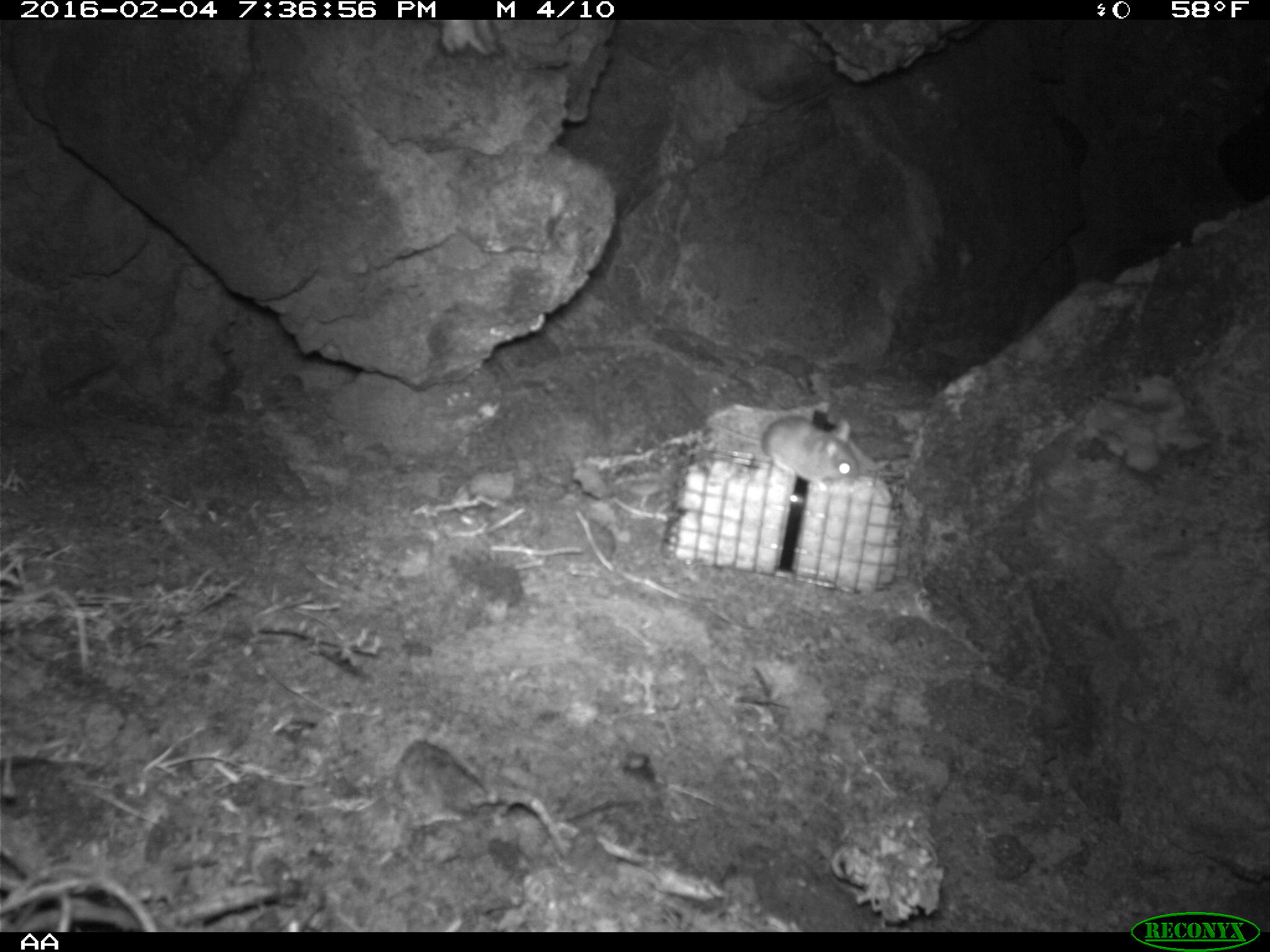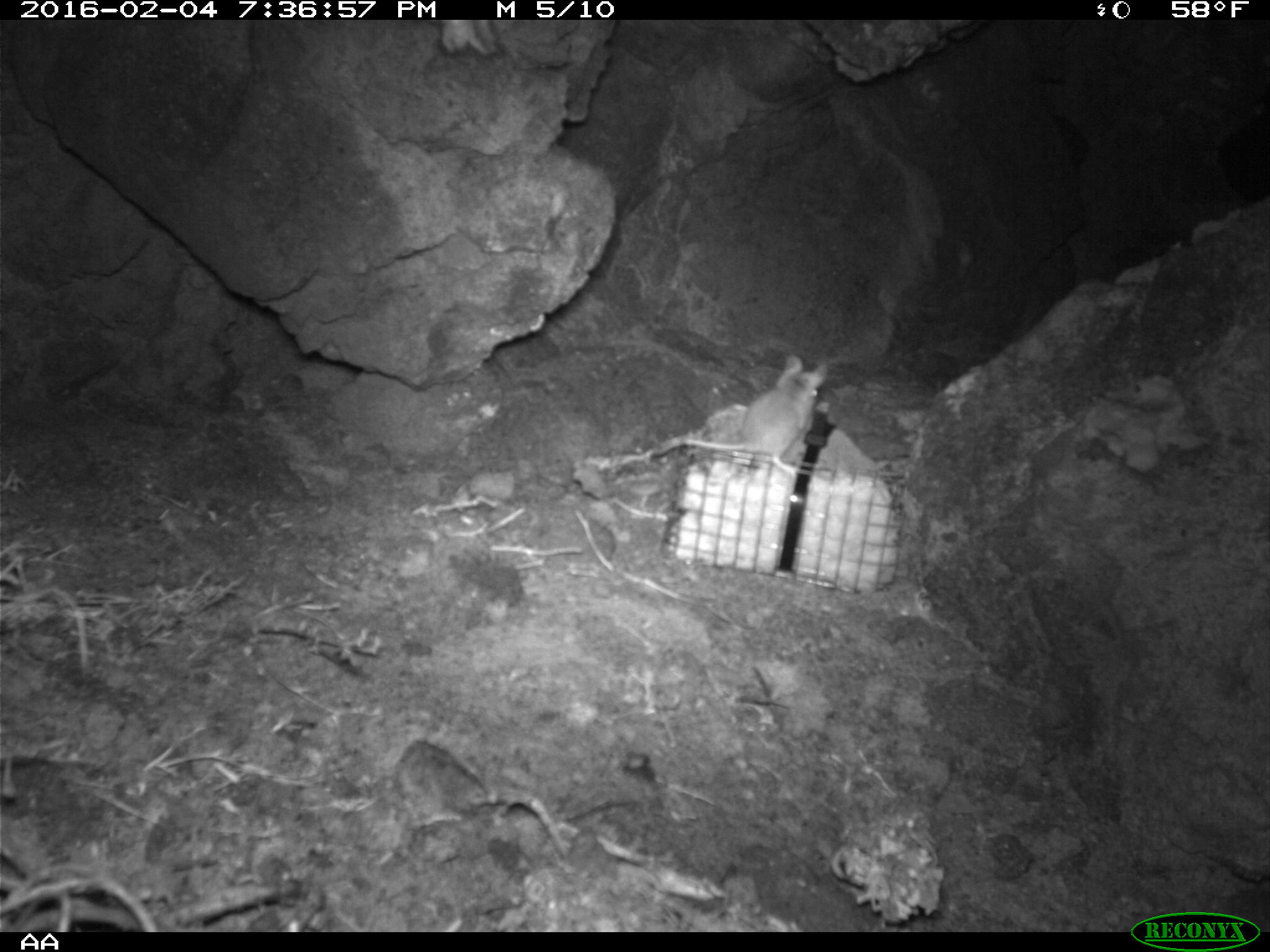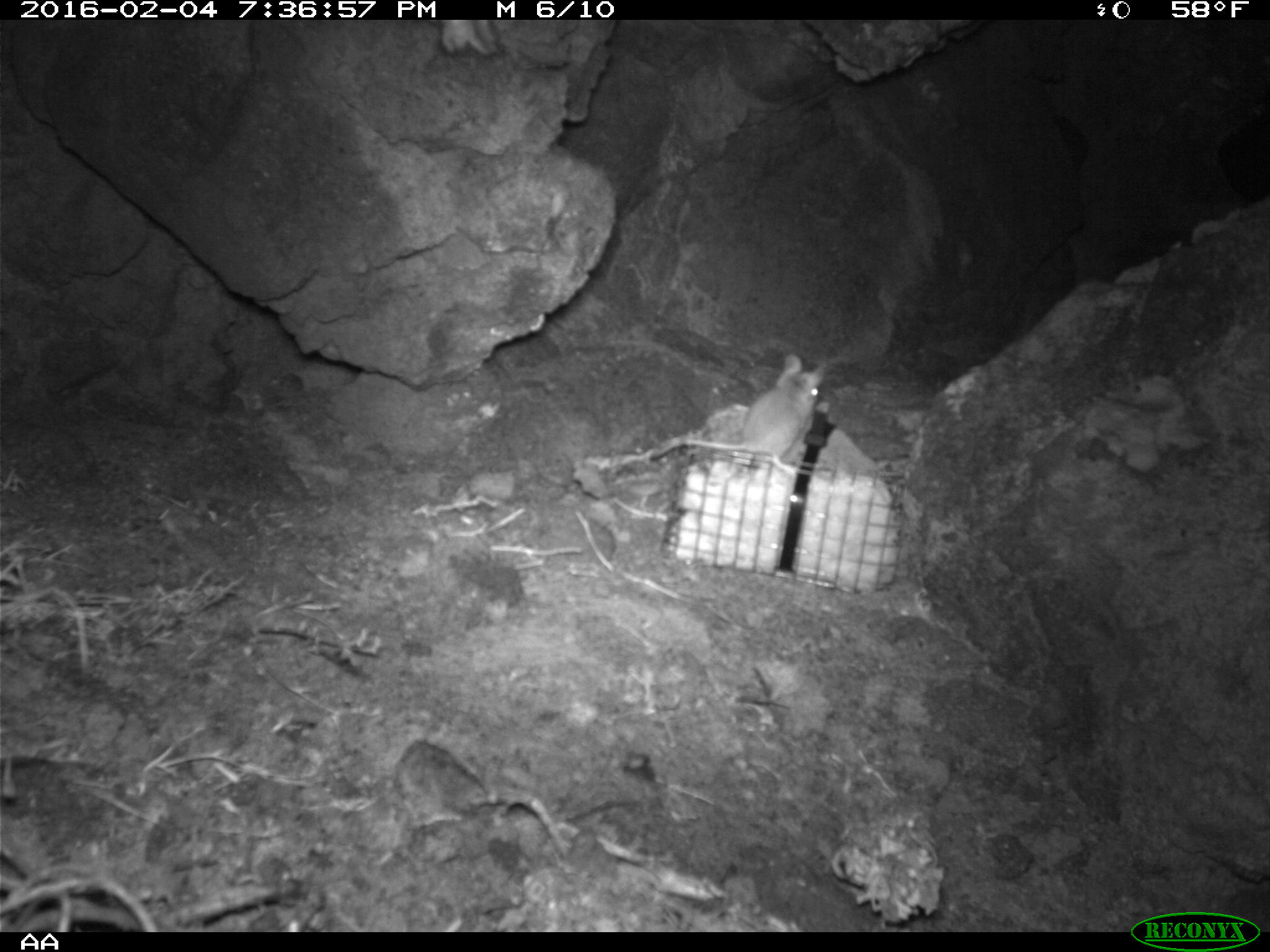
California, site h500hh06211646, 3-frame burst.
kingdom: Animalia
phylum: Chordata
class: Mammalia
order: Rodentia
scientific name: Rodentia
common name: rodent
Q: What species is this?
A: Rodent (Rodentia).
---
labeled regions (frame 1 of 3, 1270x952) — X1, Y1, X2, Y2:
rodent: 707, 415, 858, 491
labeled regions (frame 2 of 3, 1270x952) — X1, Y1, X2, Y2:
rodent: 684, 354, 827, 475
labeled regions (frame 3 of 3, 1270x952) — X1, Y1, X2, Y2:
rodent: 682, 355, 825, 475